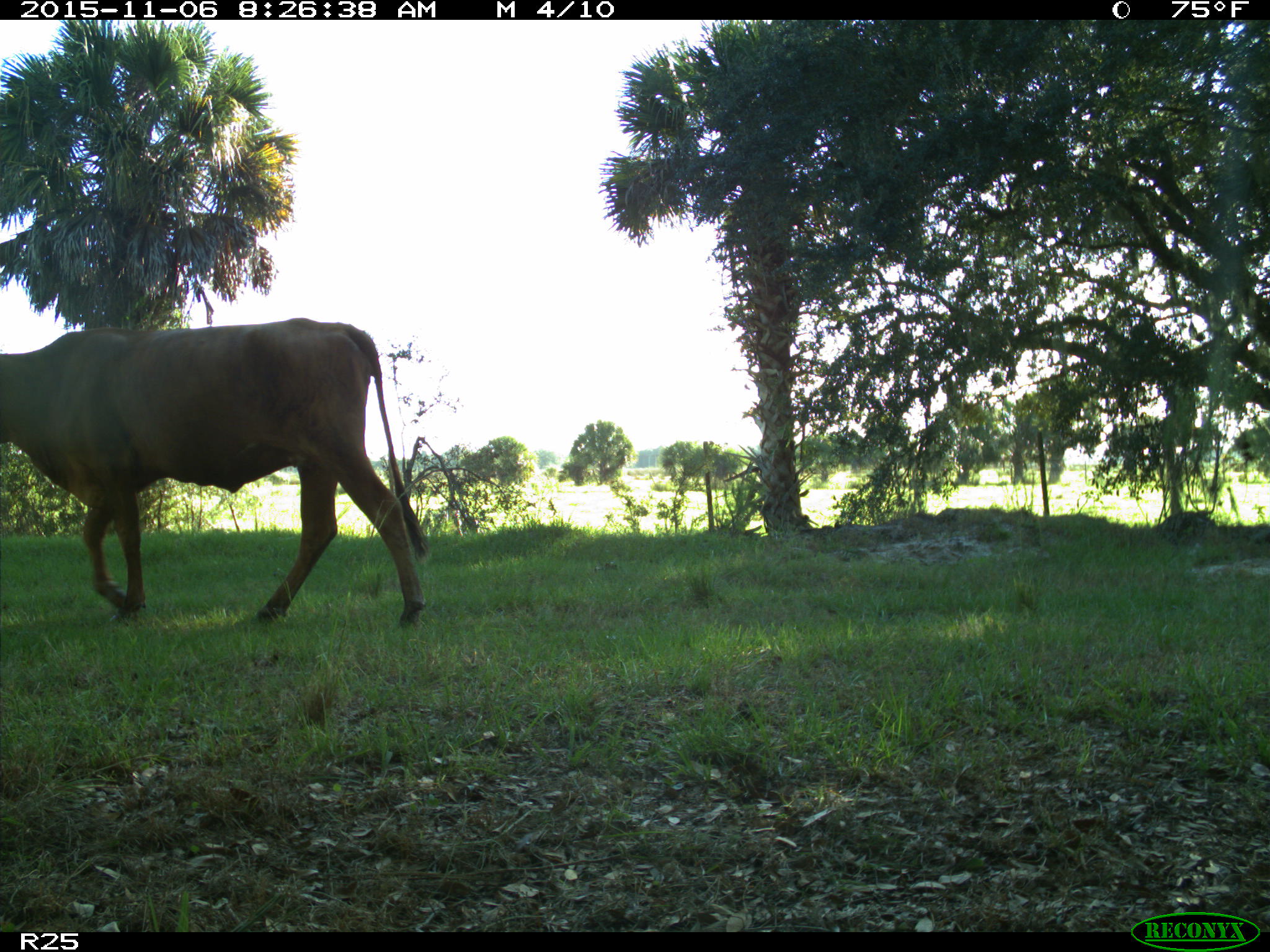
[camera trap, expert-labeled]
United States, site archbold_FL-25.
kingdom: Animalia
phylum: Chordata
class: Mammalia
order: Artiodactyla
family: Bovidae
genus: Bos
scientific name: Bos taurus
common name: domestic cow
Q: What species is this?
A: Bos taurus (domestic cow).